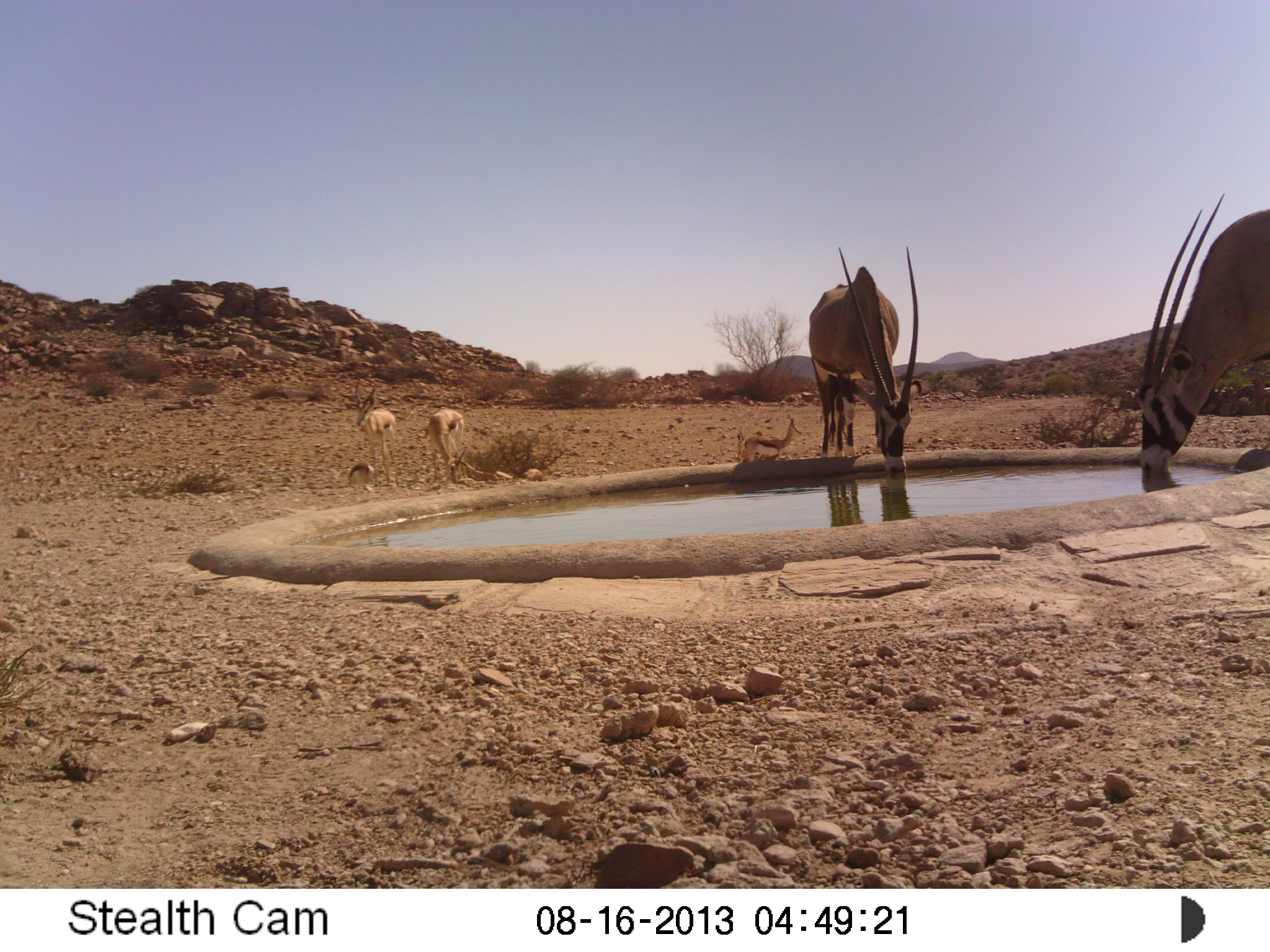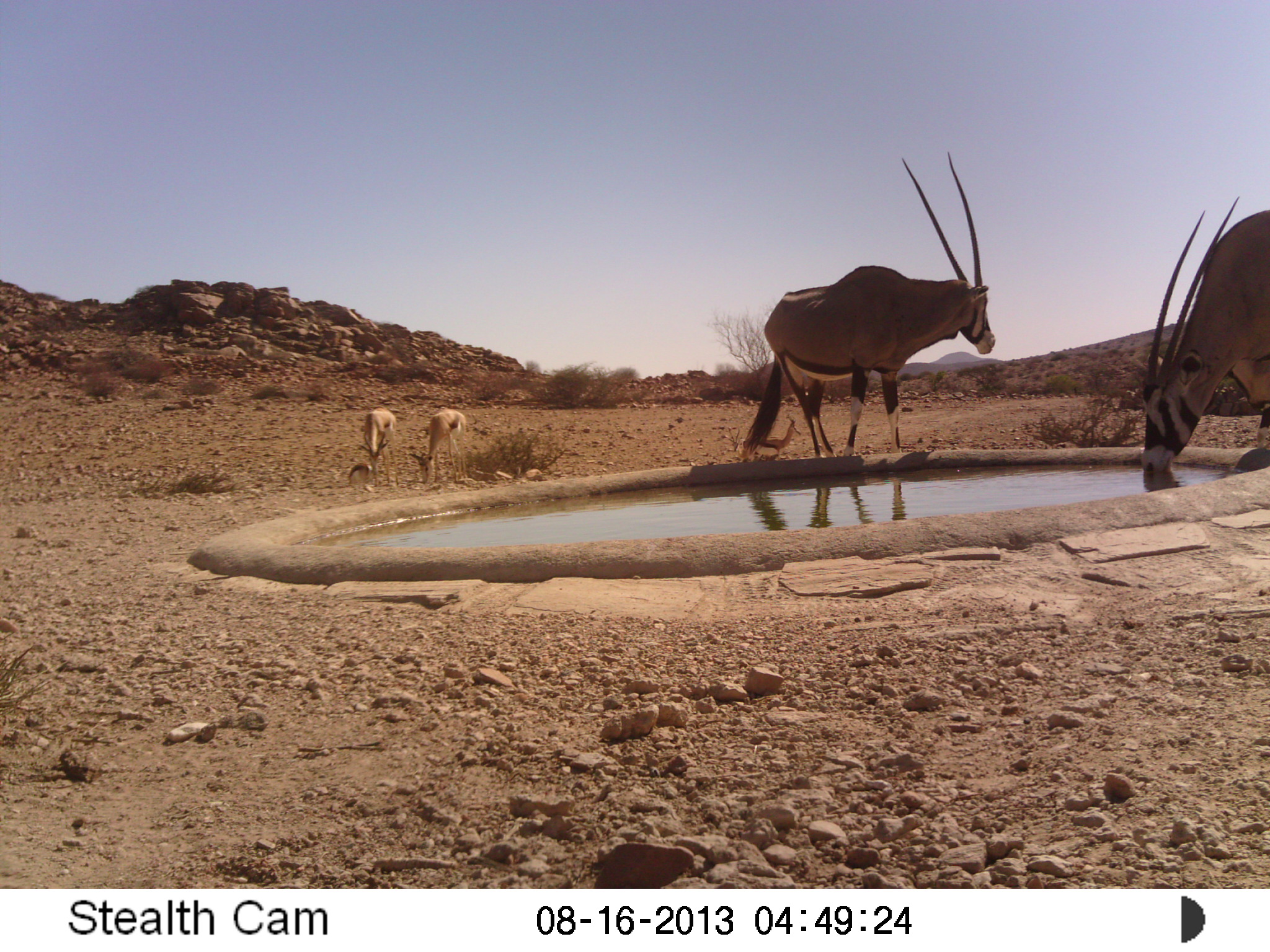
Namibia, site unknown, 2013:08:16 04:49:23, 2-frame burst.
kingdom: Animalia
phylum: Chordata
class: Mammalia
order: Artiodactyla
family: Bovidae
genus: Oryx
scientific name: Oryx gazella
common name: gemsbok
Oryx gazella (gemsbok).